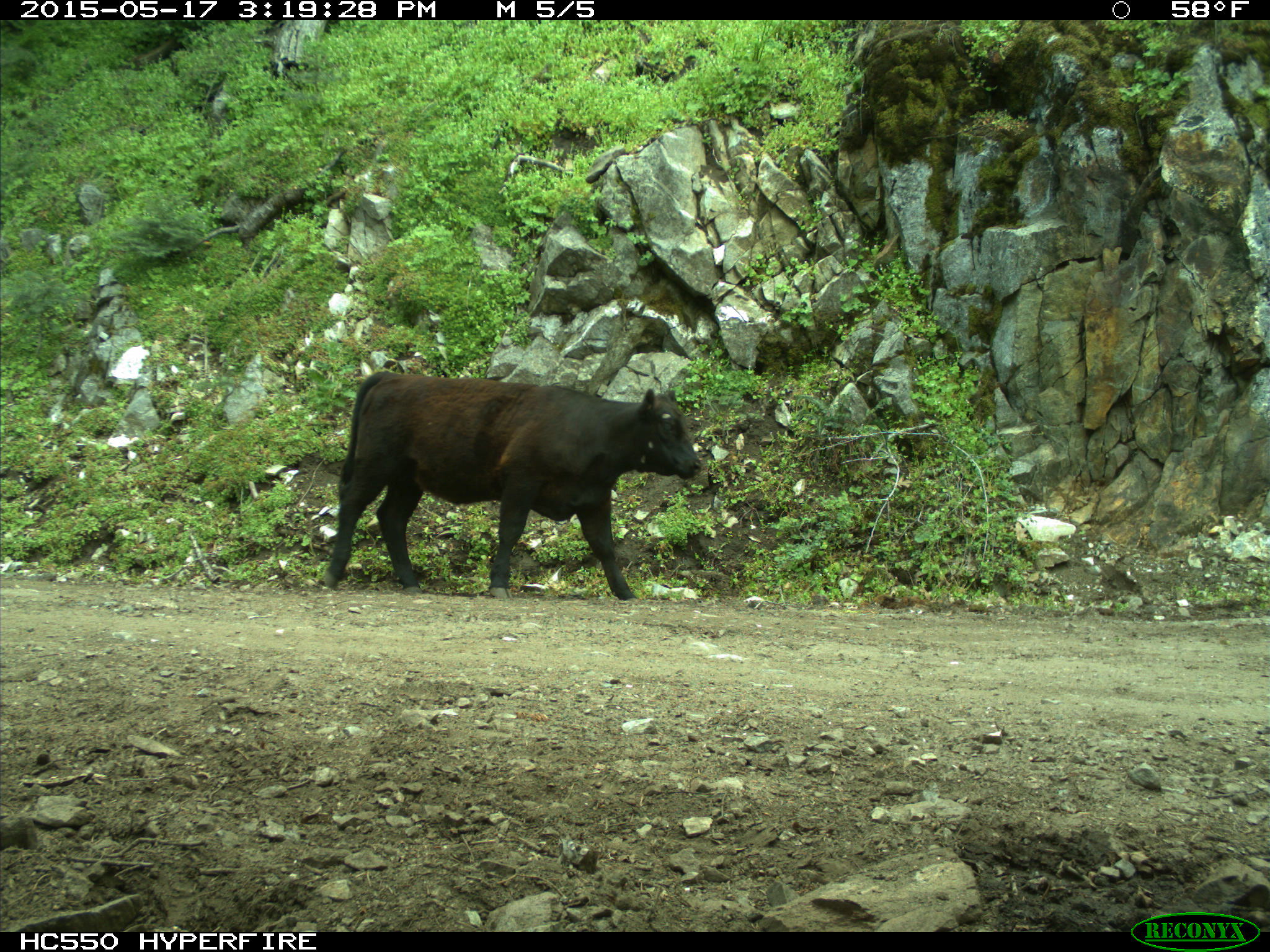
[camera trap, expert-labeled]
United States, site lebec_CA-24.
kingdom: Animalia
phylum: Chordata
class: Mammalia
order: Artiodactyla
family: Bovidae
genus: Bos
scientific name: Bos taurus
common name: domestic cow